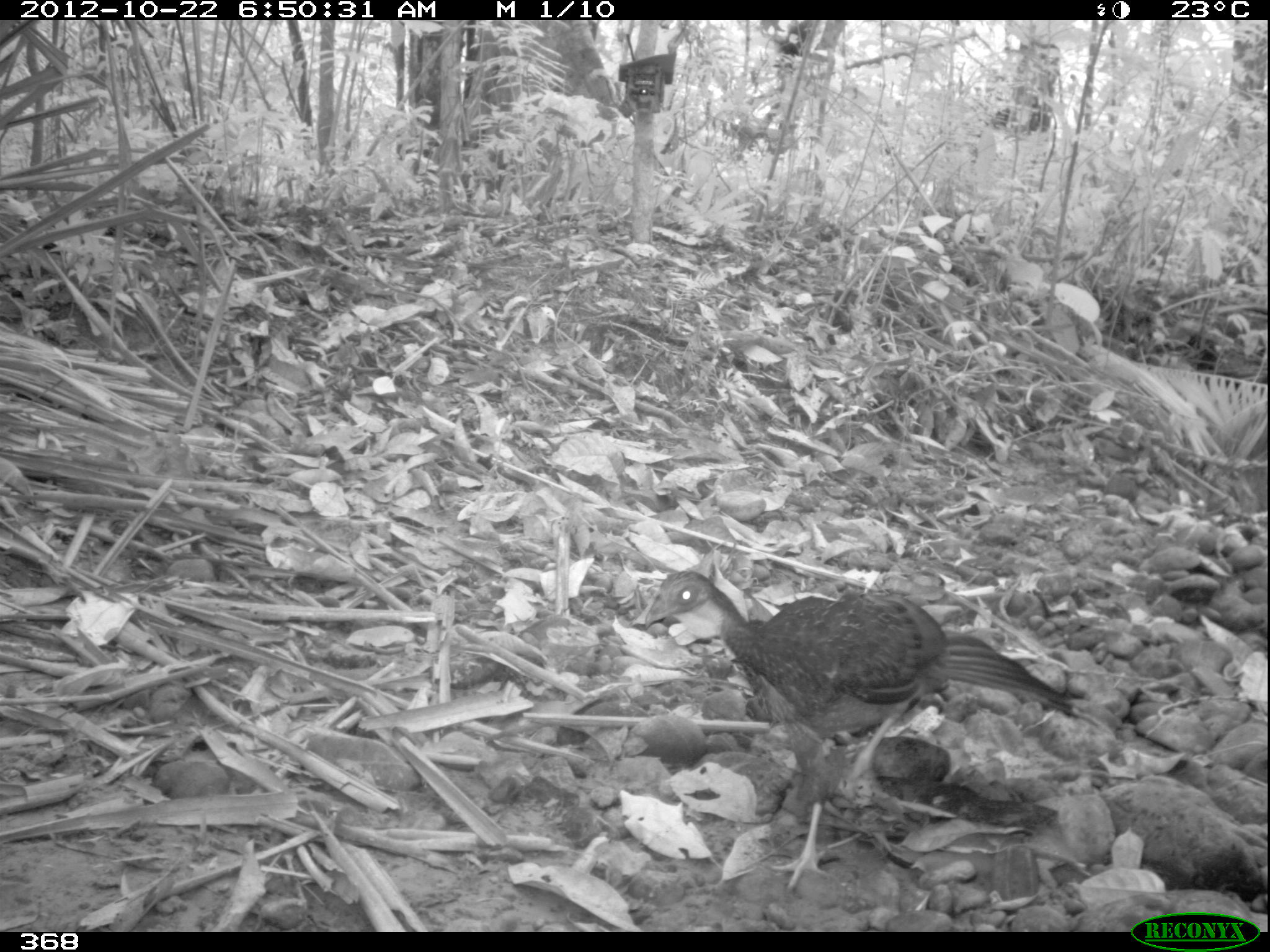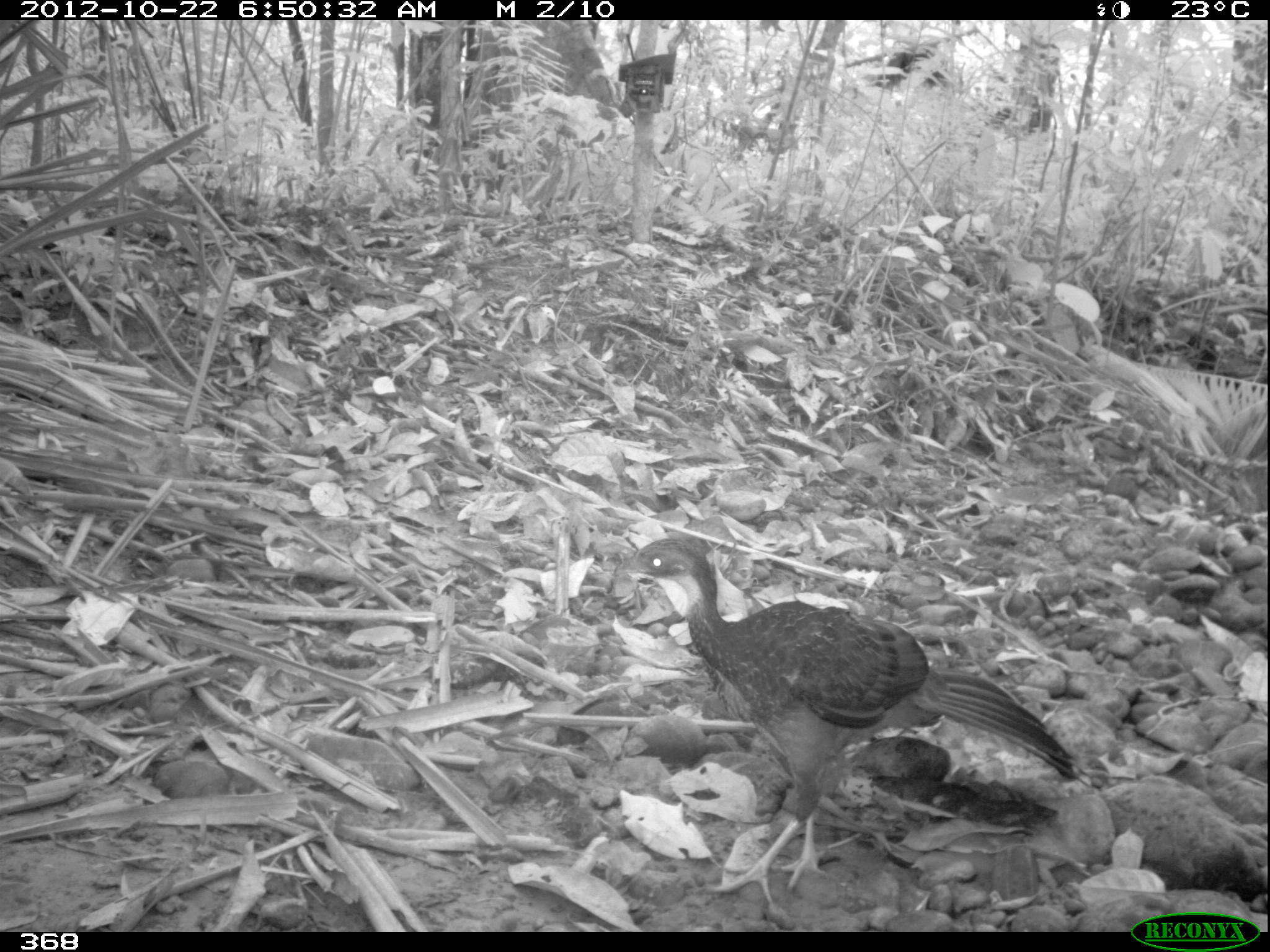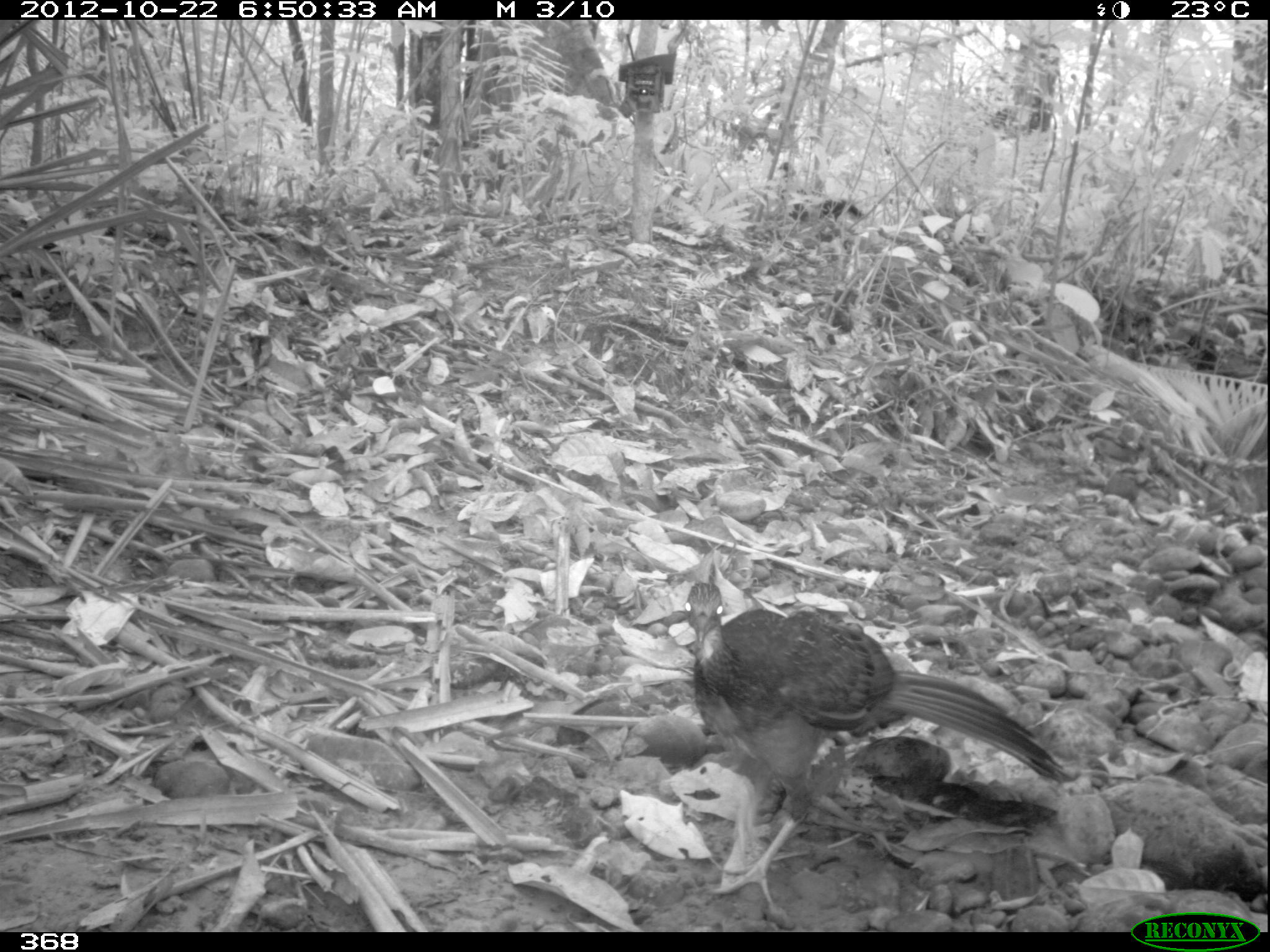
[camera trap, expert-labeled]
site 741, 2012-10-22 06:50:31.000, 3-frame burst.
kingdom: Animalia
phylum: Chordata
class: Aves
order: Galliformes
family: Cracidae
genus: Penelope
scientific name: Penelope jacquacu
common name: spix's guan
Penelope jacquacu (spix's guan).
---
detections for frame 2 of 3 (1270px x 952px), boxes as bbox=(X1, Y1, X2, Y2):
penelope jacquacu: bbox=(612, 537, 1092, 908)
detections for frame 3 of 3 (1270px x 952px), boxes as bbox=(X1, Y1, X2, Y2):
penelope jacquacu: bbox=(681, 578, 1066, 928); bbox=(777, 162, 864, 224)